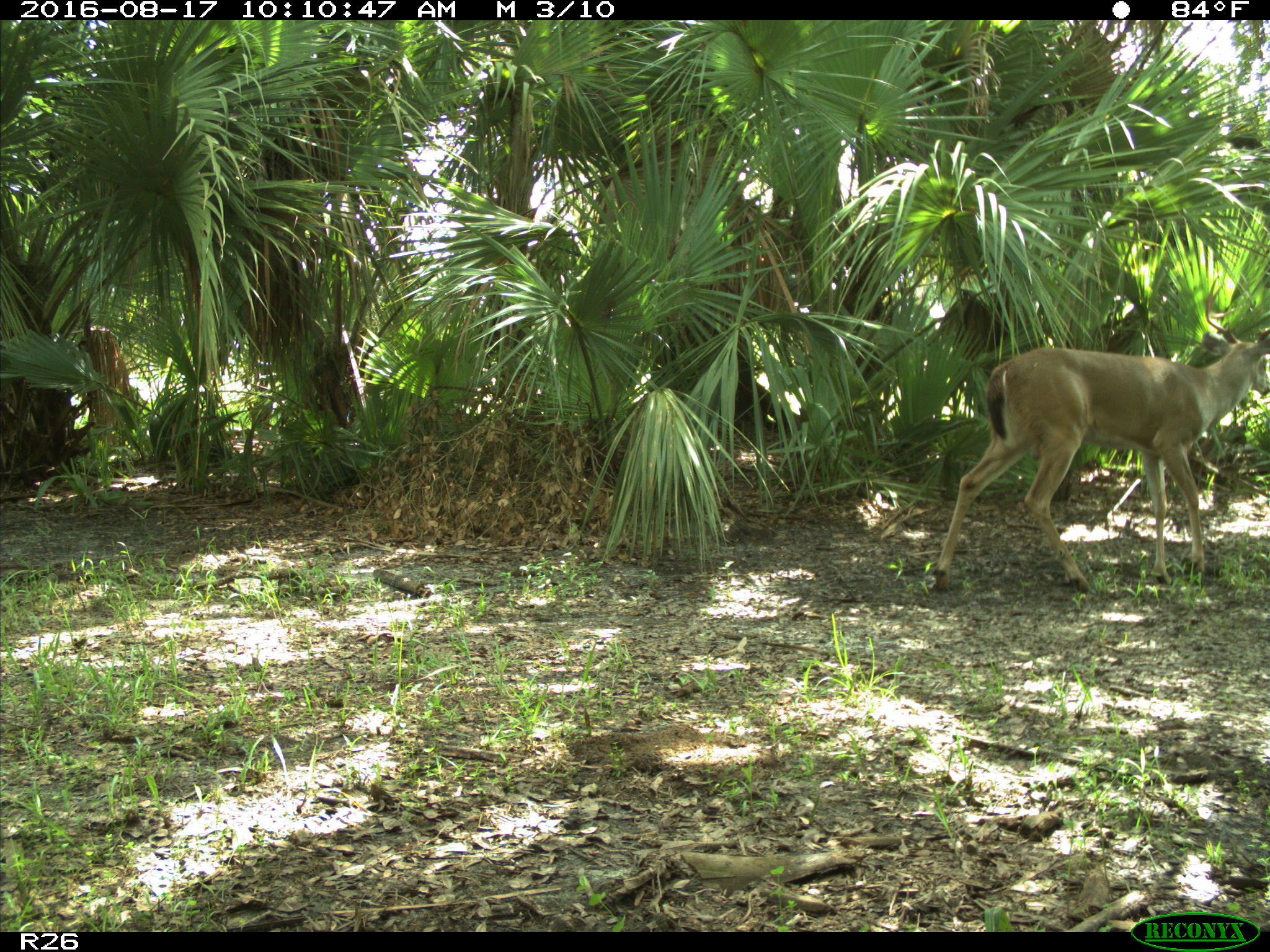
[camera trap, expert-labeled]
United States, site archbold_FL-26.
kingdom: Animalia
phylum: Chordata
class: Mammalia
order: Artiodactyla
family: Cervidae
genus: Odocoileus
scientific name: Odocoileus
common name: deer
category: unidentified deer